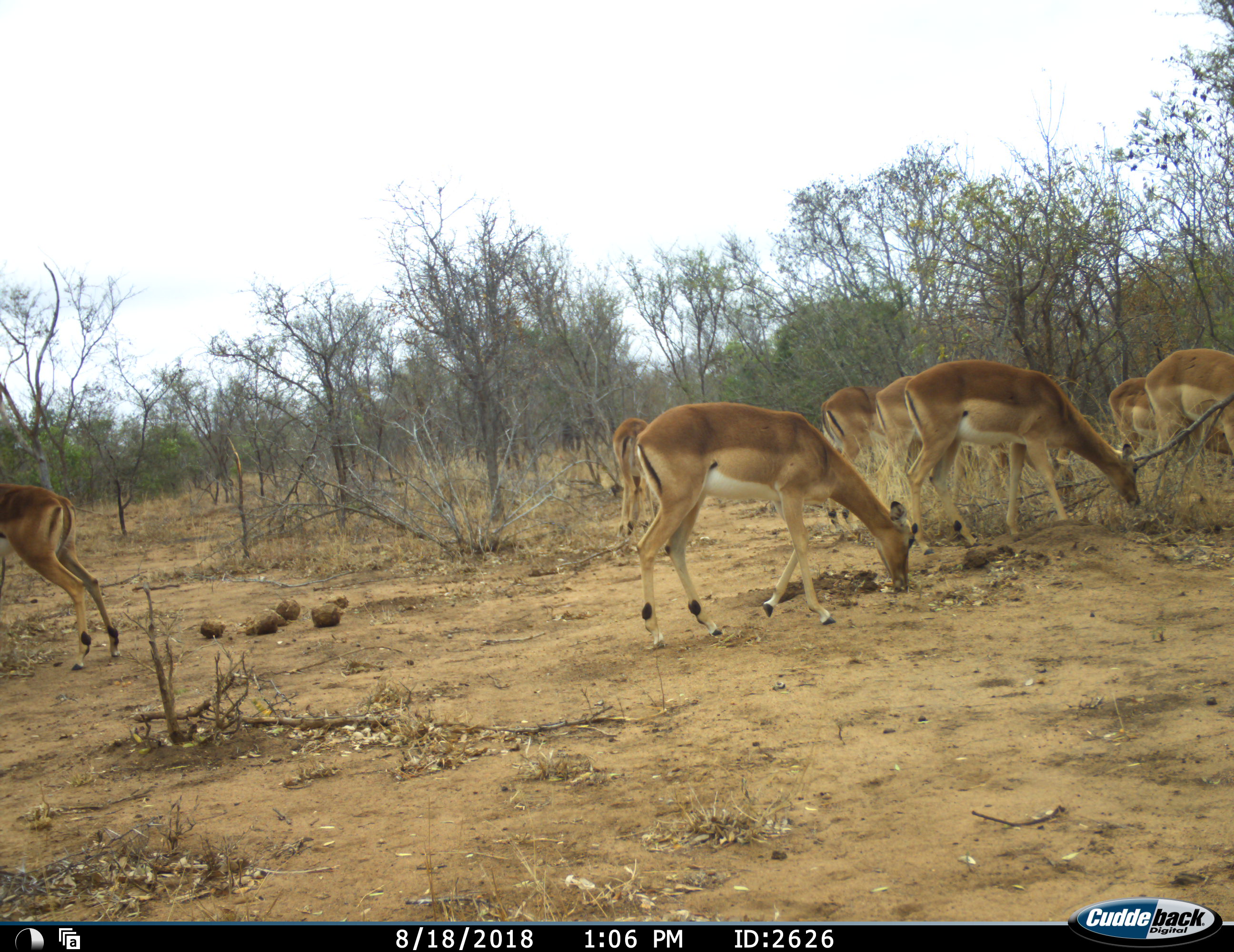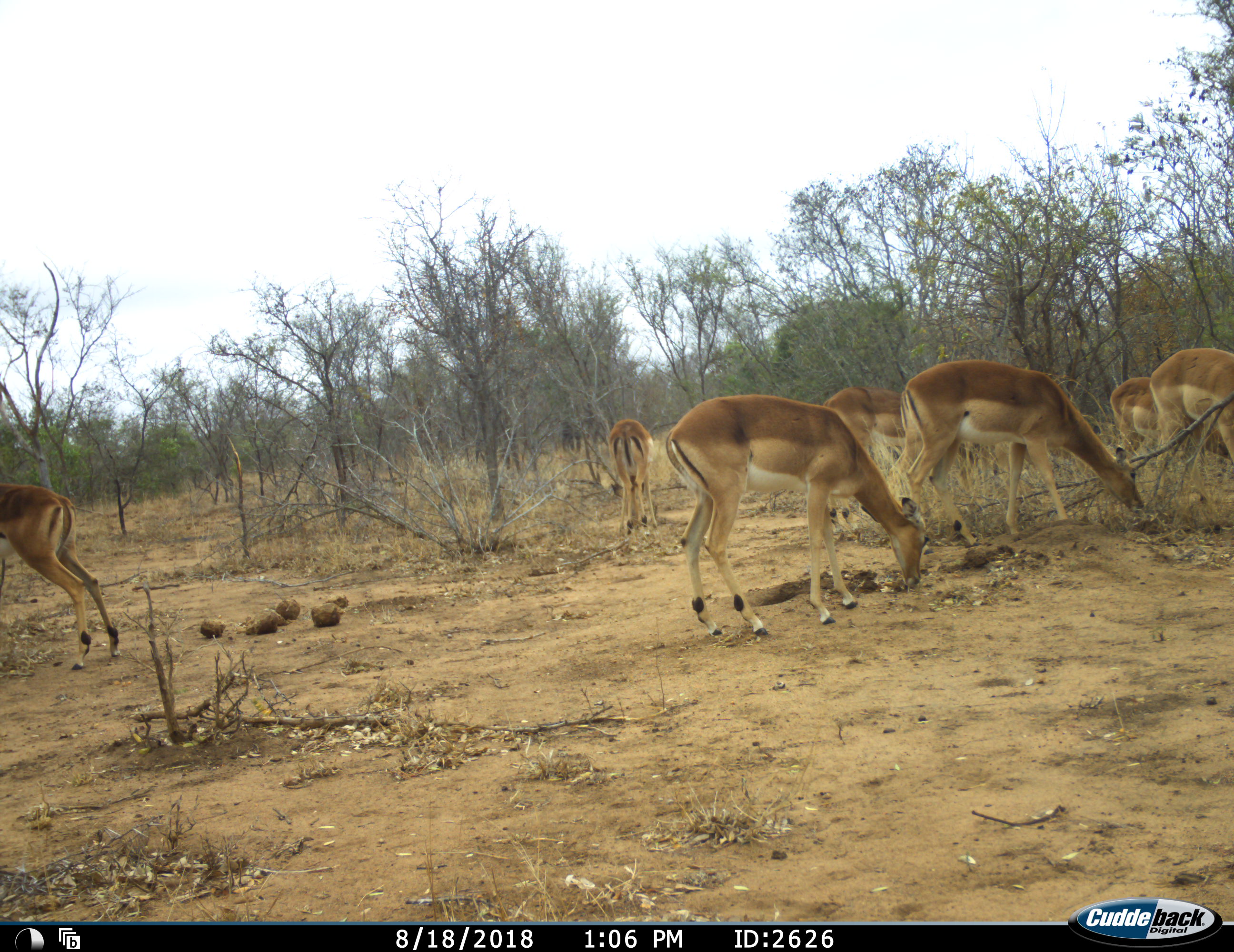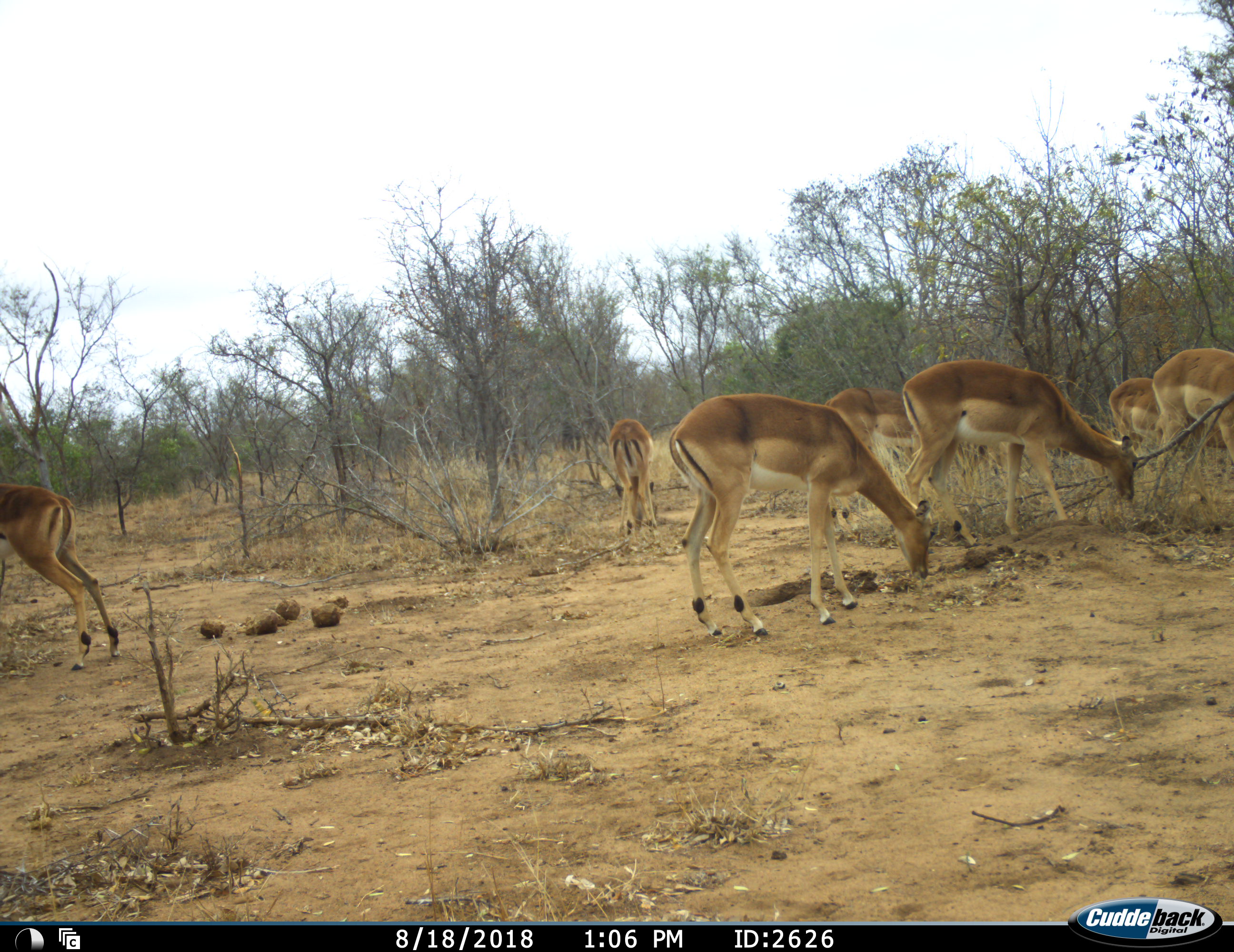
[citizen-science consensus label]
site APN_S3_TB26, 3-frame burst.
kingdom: Animalia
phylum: Chordata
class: Mammalia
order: Artiodactyla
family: Bovidae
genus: Aepyceros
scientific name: Aepyceros melampus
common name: impala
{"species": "impala (Aepyceros melampus)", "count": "8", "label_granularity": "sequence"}